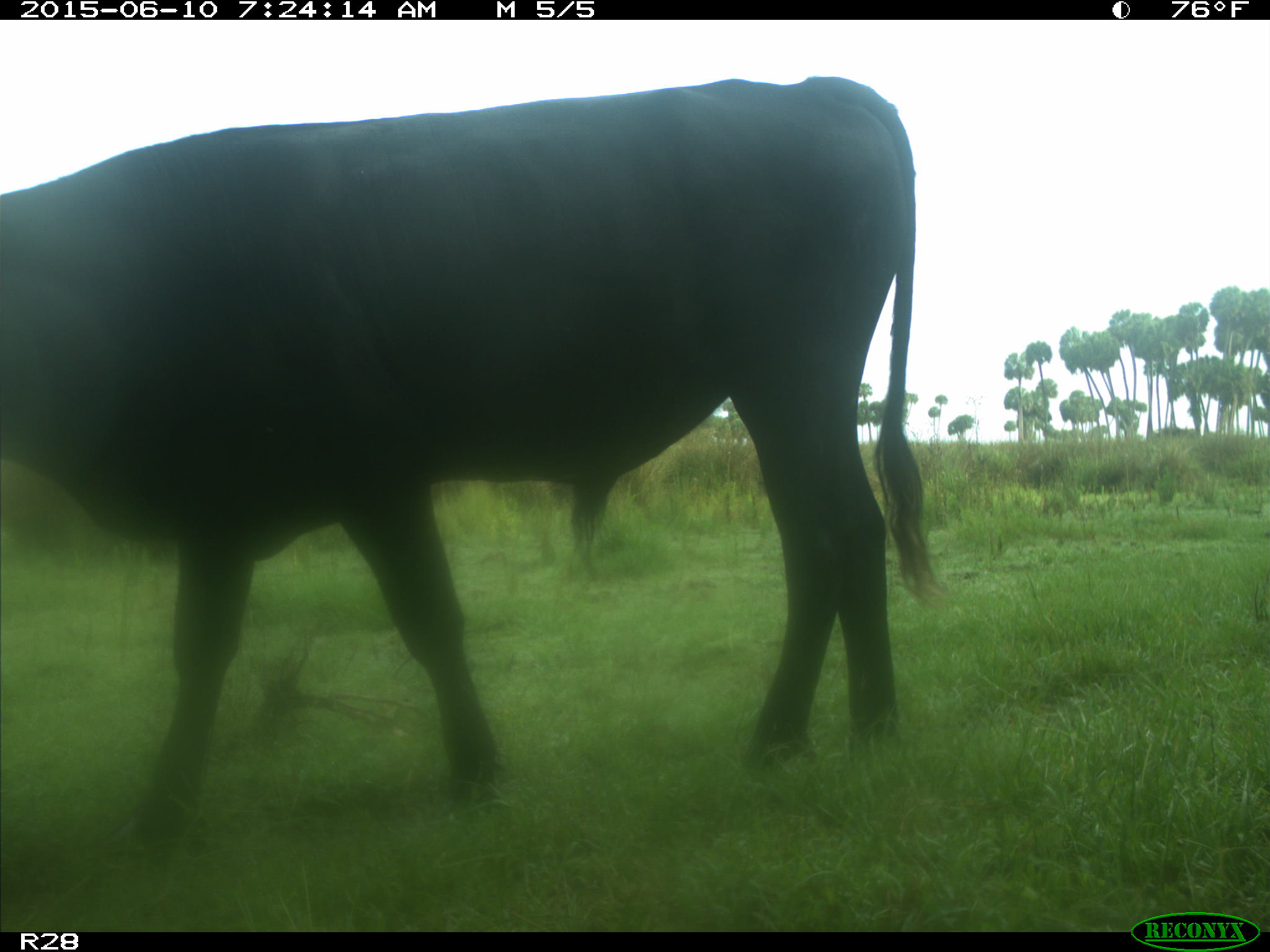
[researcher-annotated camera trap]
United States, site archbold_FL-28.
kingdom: Animalia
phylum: Chordata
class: Mammalia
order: Artiodactyla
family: Bovidae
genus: Bos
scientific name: Bos taurus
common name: domestic cow